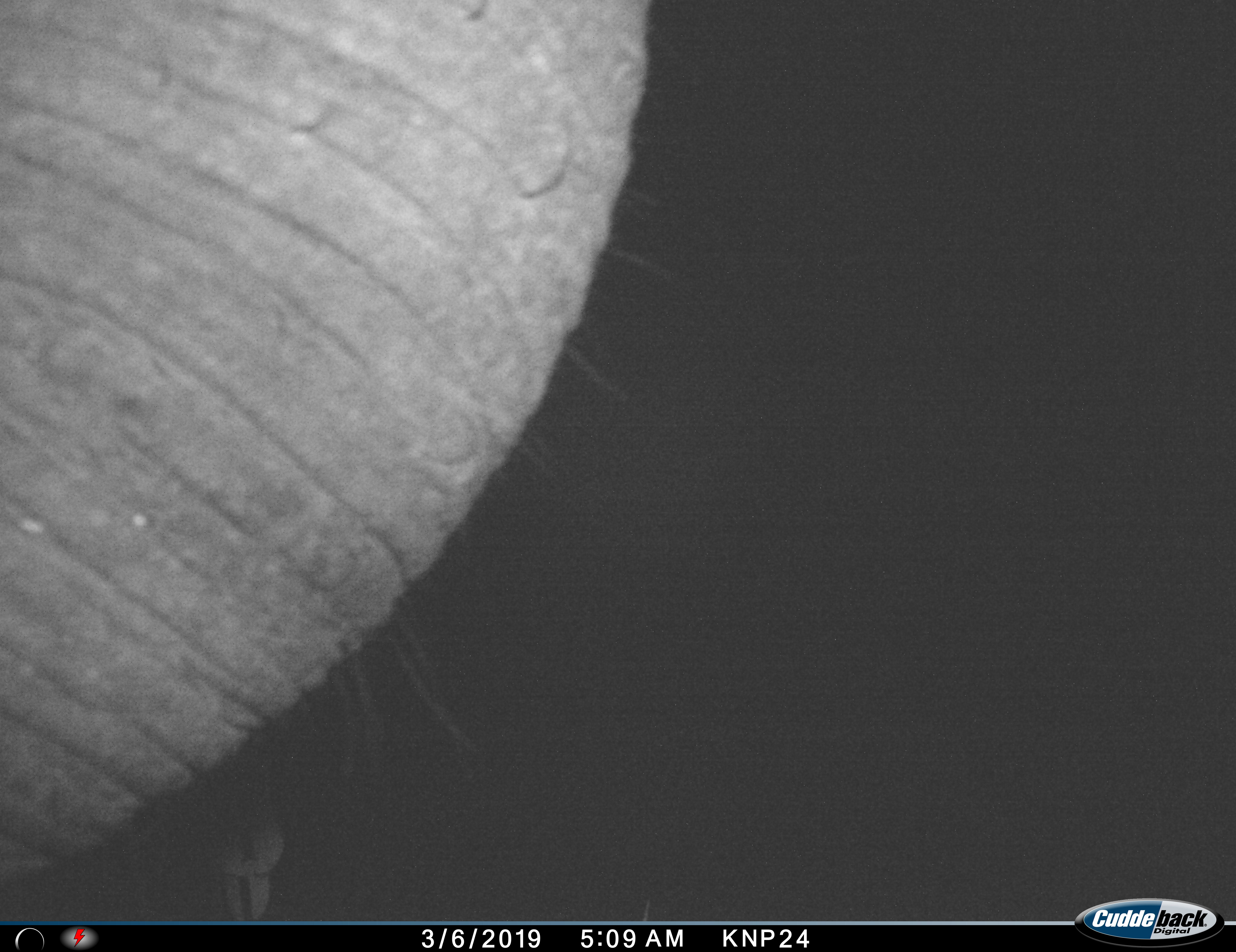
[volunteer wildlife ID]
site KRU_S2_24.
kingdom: Animalia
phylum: Chordata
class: Mammalia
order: Proboscidea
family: Elephantidae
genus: Loxodonta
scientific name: Loxodonta africana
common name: african bush elephant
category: elephant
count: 1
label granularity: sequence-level